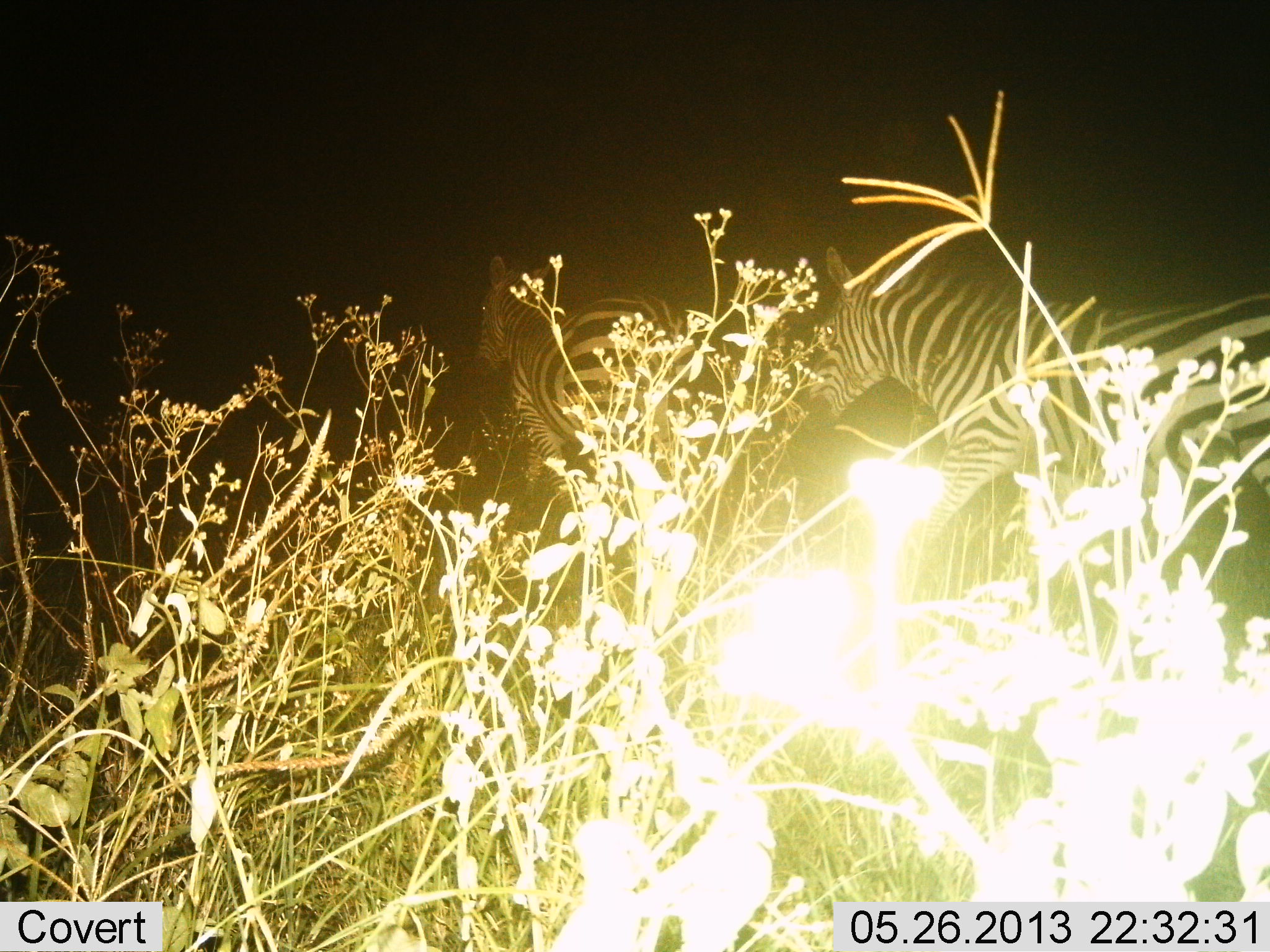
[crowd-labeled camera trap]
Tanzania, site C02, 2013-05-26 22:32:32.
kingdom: Animalia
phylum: Chordata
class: Mammalia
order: Perissodactyla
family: Equidae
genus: Equus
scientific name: Equus quagga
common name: plains zebra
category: zebra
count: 2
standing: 36%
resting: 0%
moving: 71%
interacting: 0%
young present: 0%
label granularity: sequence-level